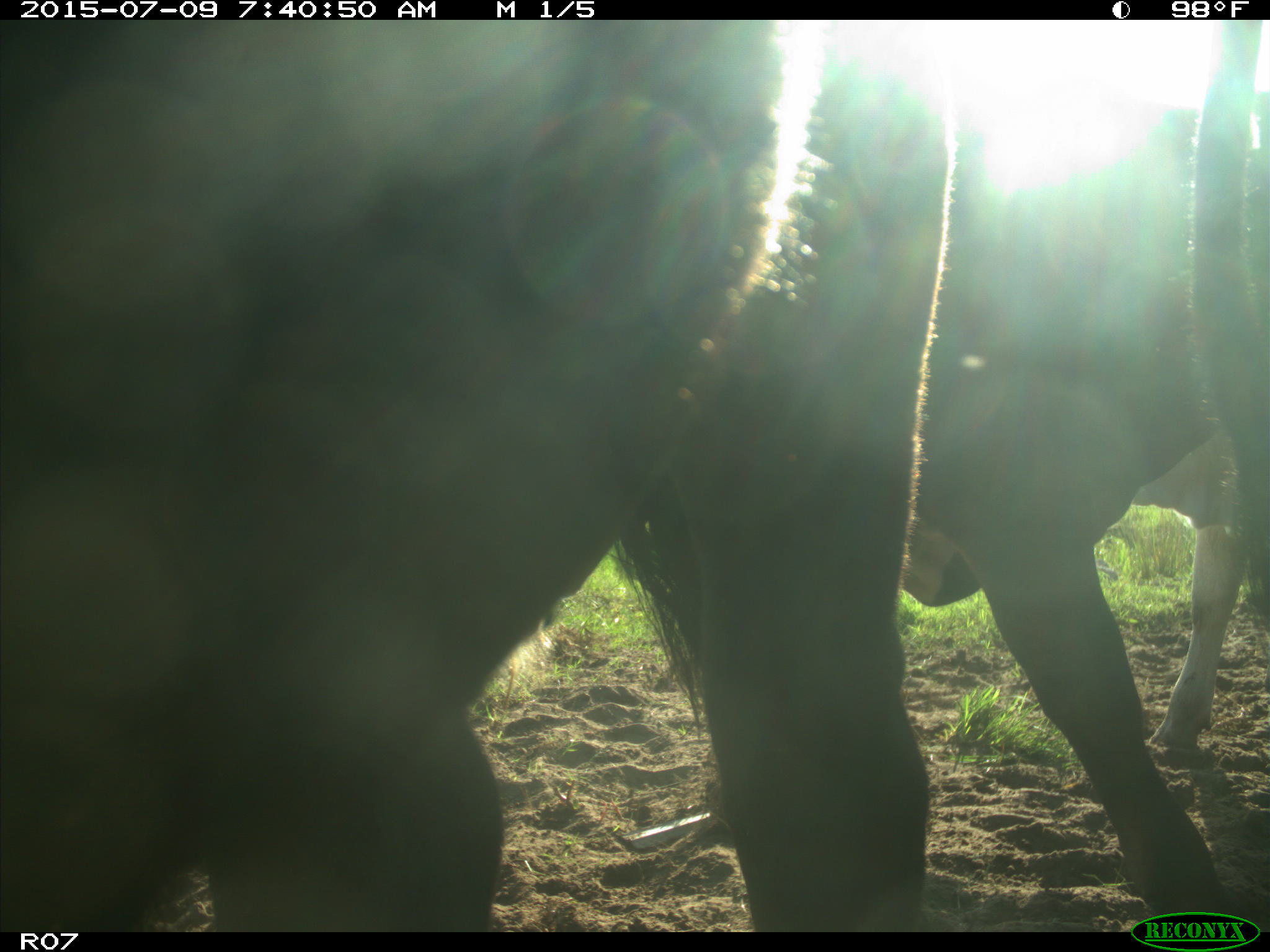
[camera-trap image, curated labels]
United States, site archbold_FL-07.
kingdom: Animalia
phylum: Chordata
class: Mammalia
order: Artiodactyla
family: Bovidae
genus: Bos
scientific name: Bos taurus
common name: domestic cow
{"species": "Bos taurus (domestic cow)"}